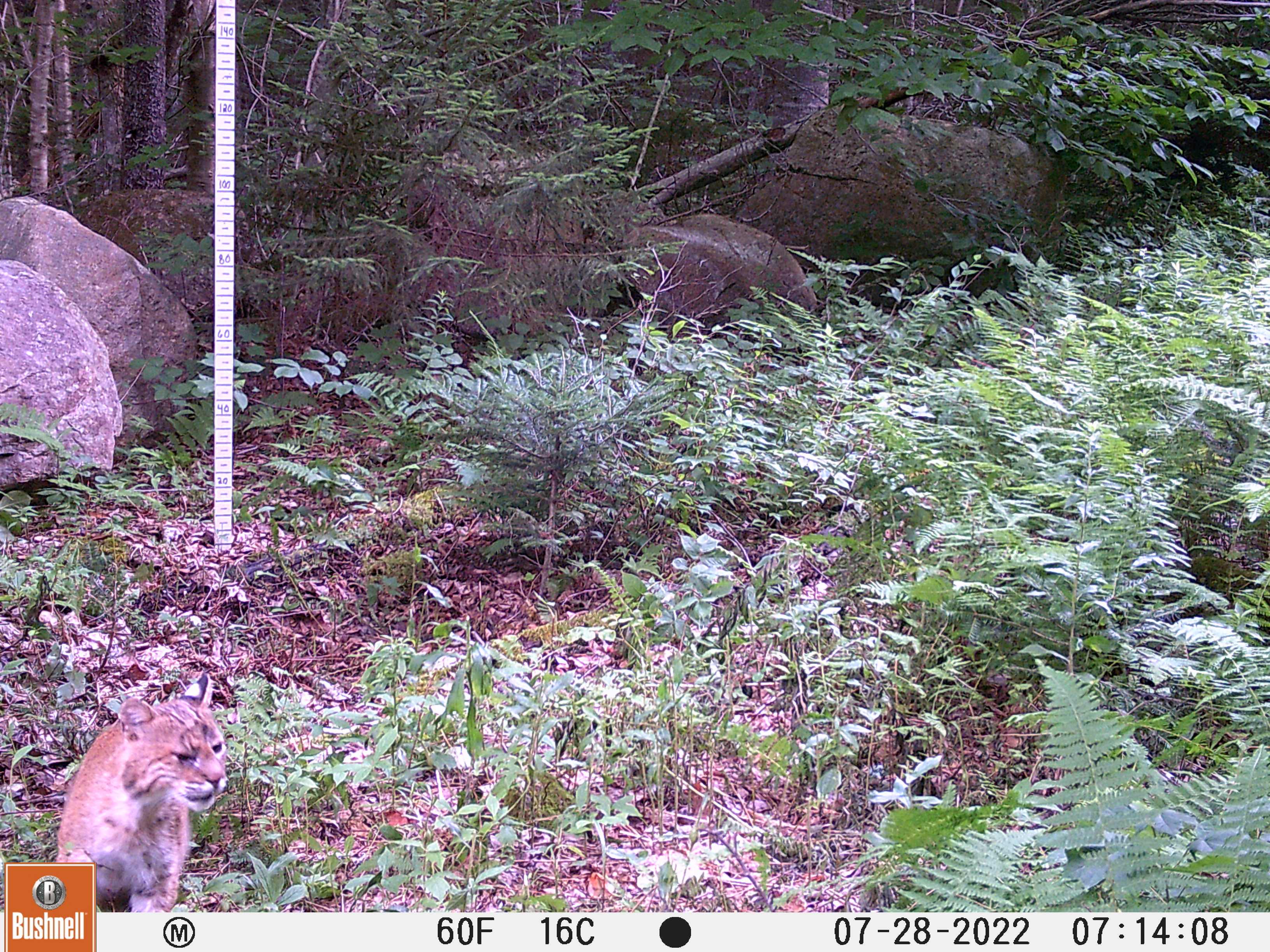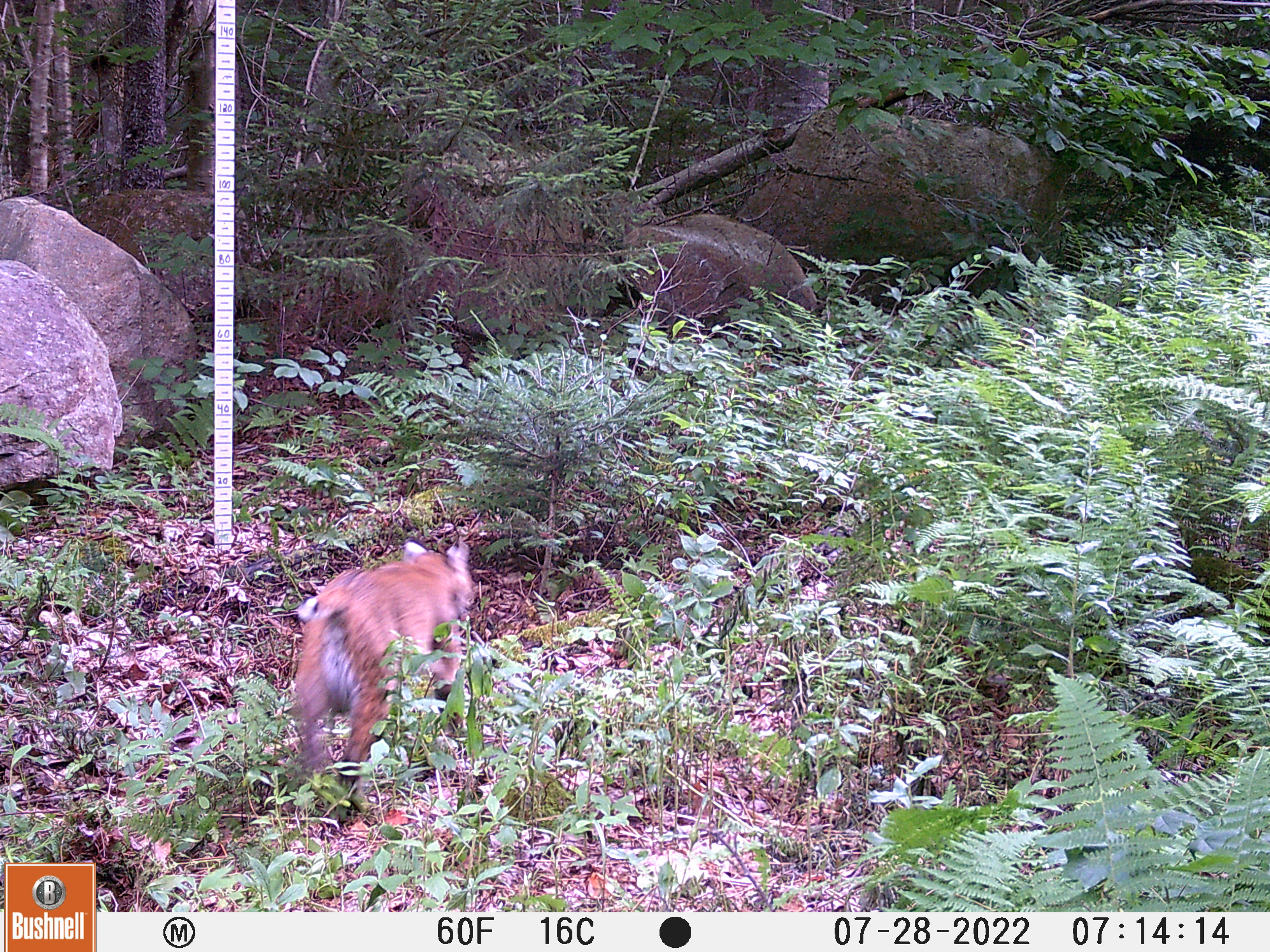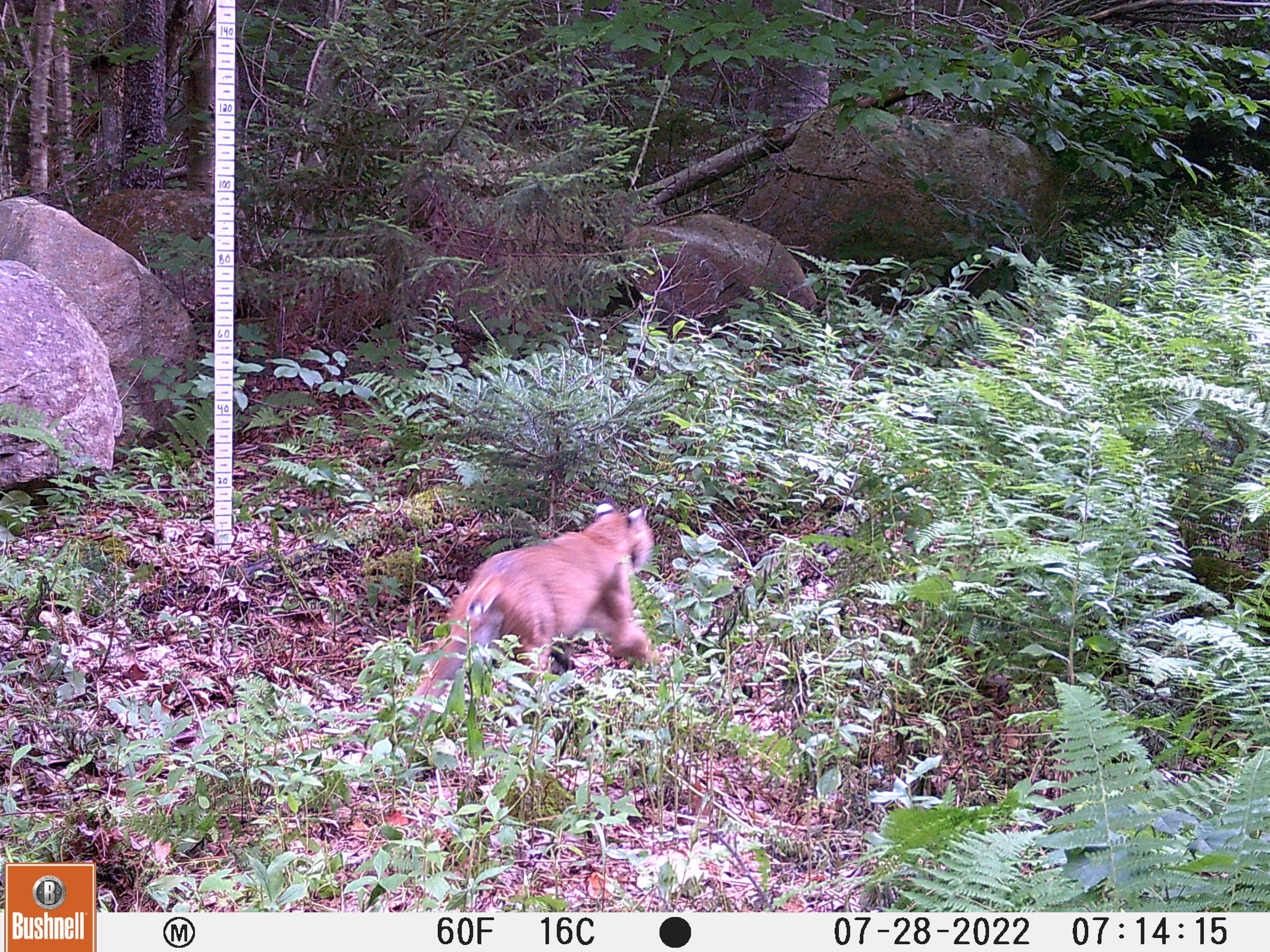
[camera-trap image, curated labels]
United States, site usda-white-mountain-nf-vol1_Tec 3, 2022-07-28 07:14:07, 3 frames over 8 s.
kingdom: Animalia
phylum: Chordata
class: Mammalia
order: Carnivora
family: Felidae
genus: Lynx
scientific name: Lynx rufus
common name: bobcat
Bobcat (Lynx rufus).